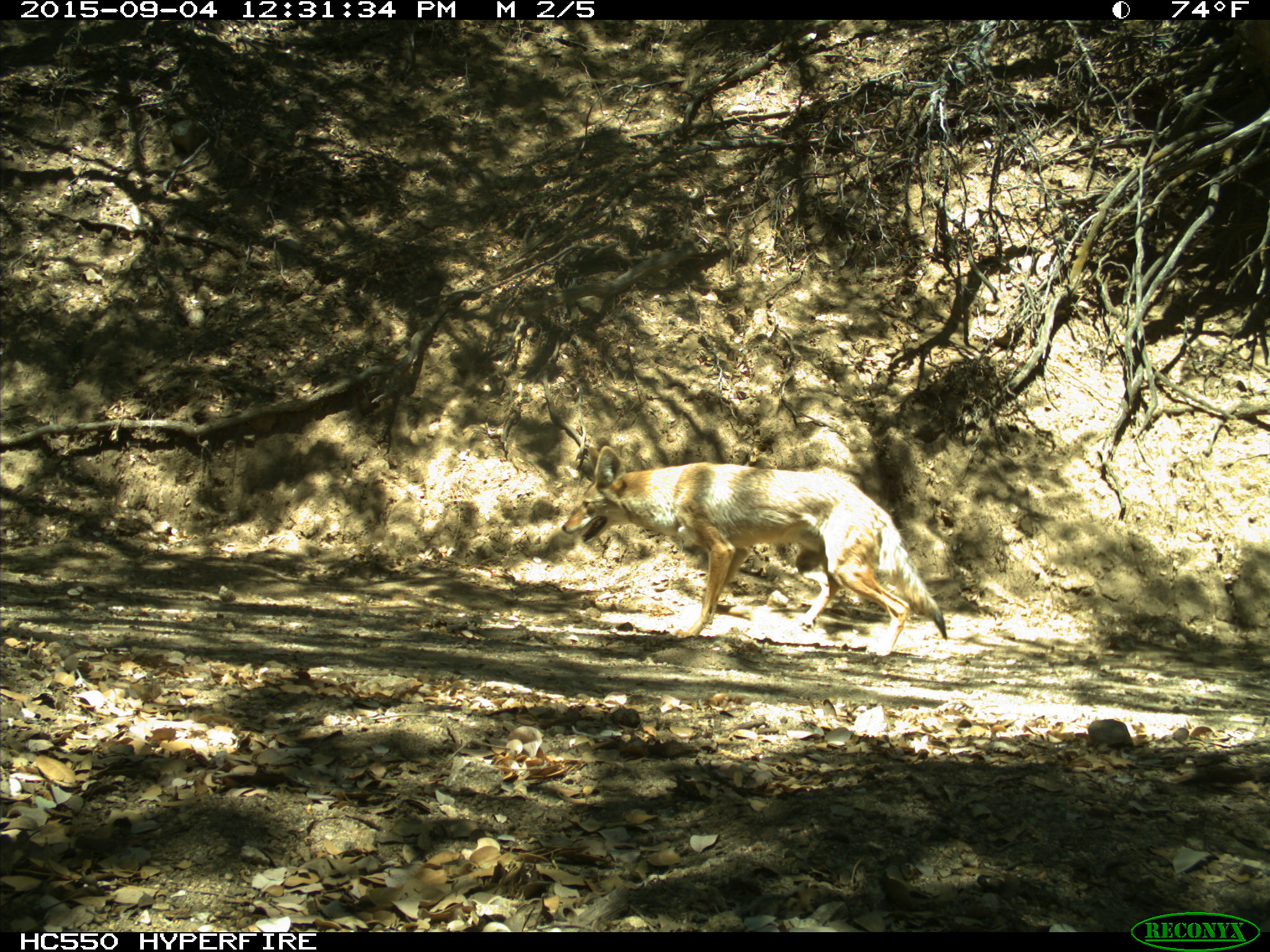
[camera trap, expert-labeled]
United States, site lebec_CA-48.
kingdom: Animalia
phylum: Chordata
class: Mammalia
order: Carnivora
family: Canidae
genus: Canis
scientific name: Canis latrans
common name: coyote